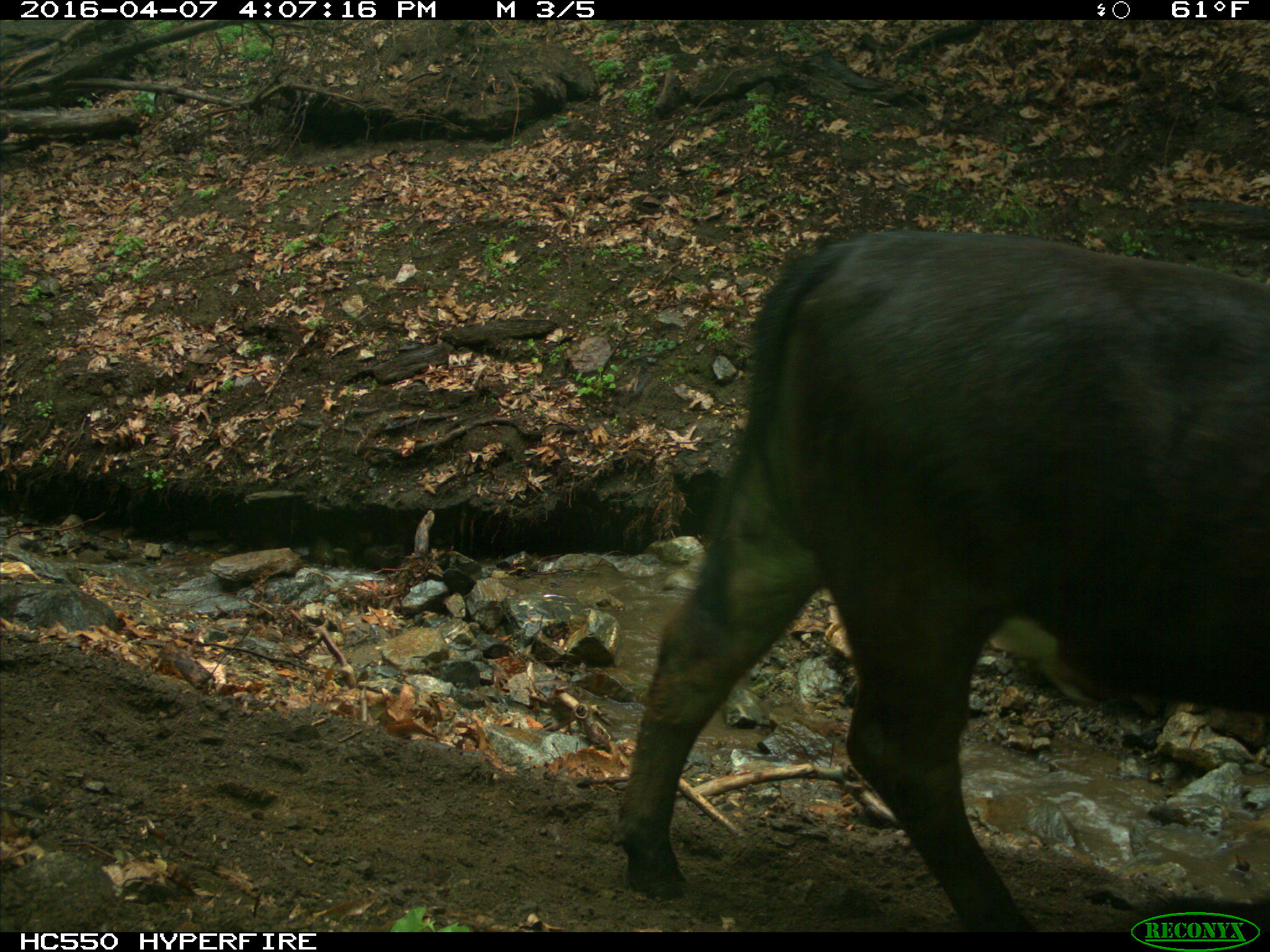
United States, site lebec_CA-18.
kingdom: Animalia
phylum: Chordata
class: Mammalia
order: Artiodactyla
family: Bovidae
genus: Bos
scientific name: Bos taurus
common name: domestic cow